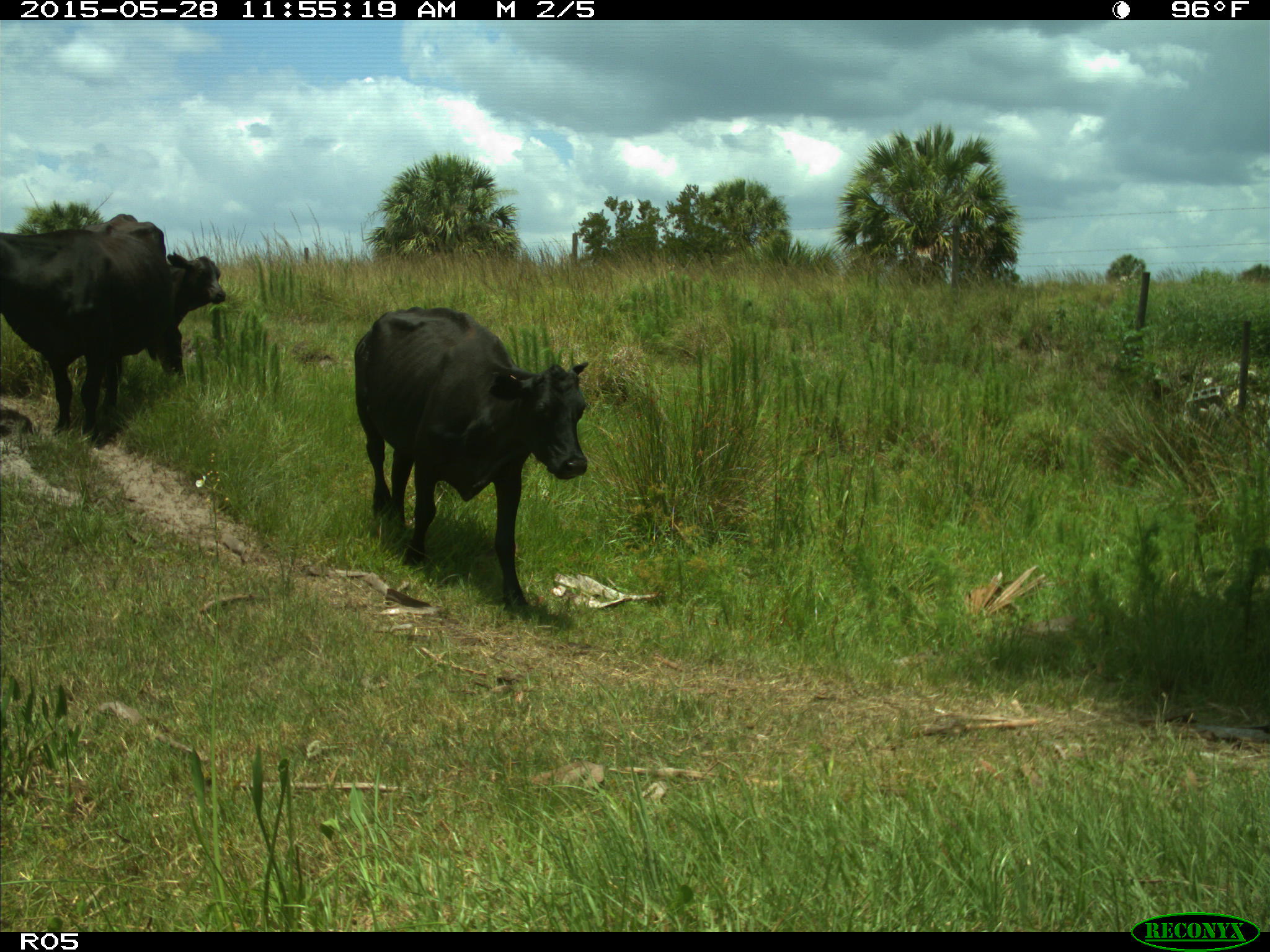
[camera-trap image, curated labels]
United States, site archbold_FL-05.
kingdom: Animalia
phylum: Chordata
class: Mammalia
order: Artiodactyla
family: Bovidae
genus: Bos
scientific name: Bos taurus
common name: domestic cow